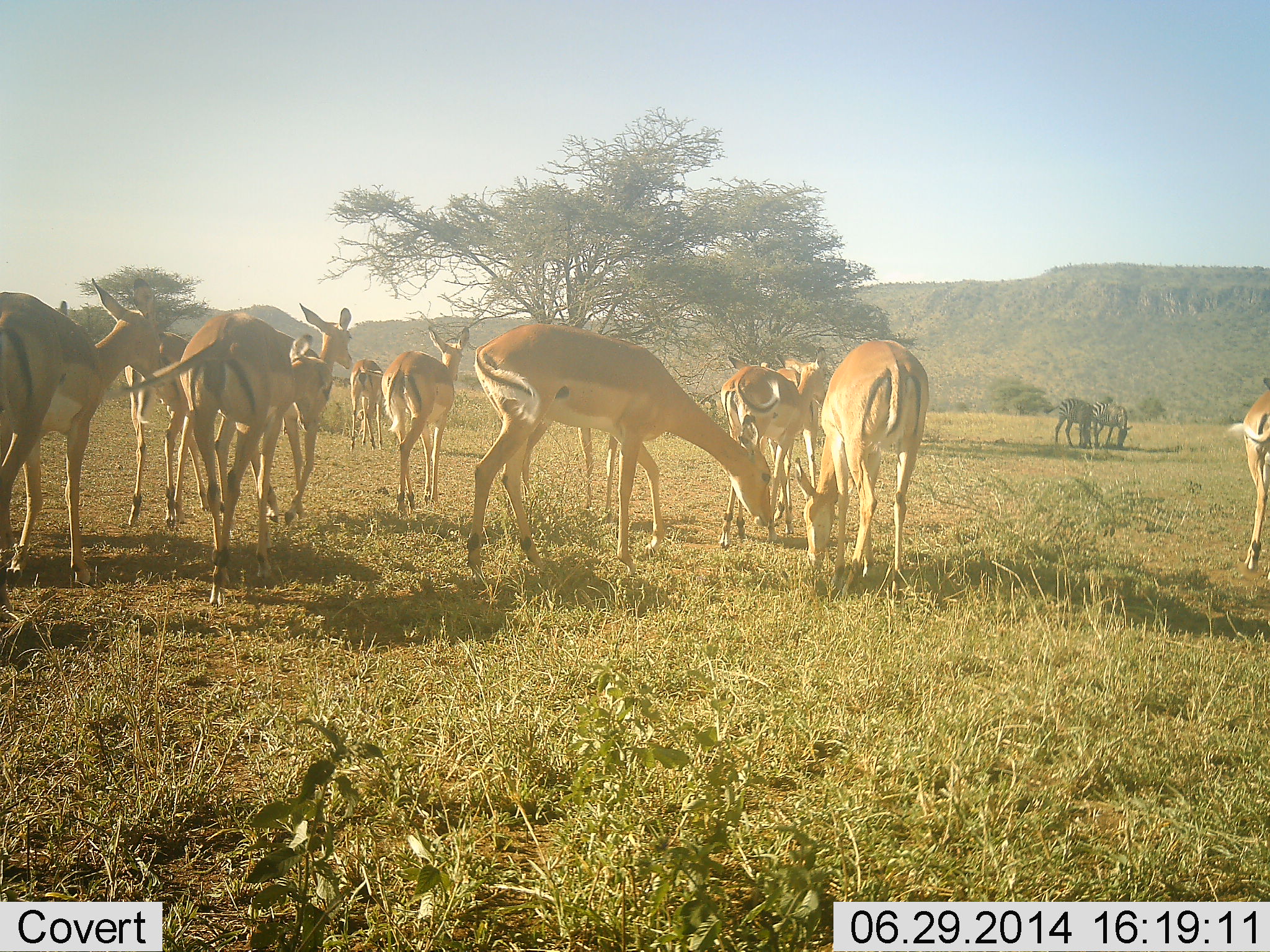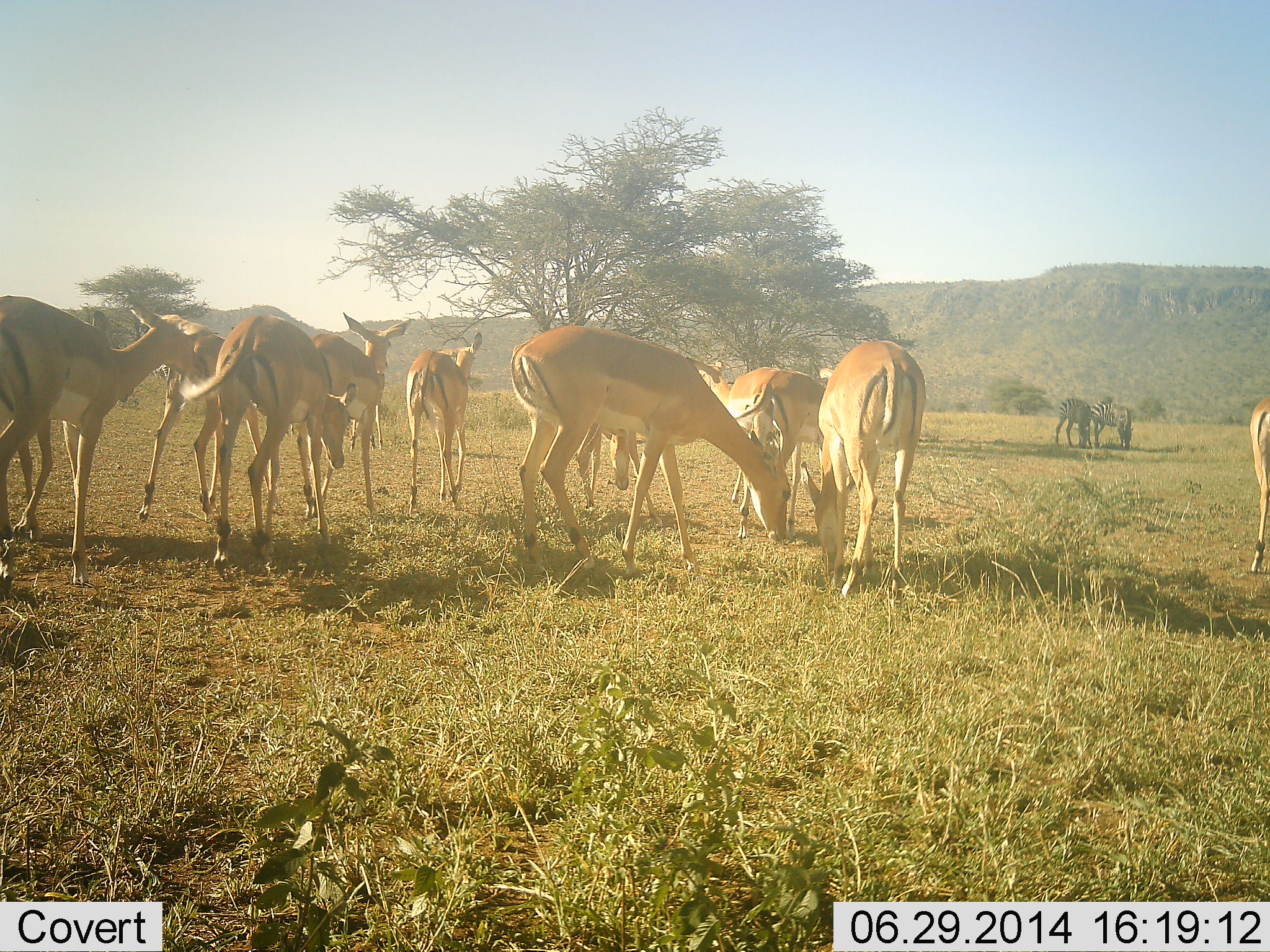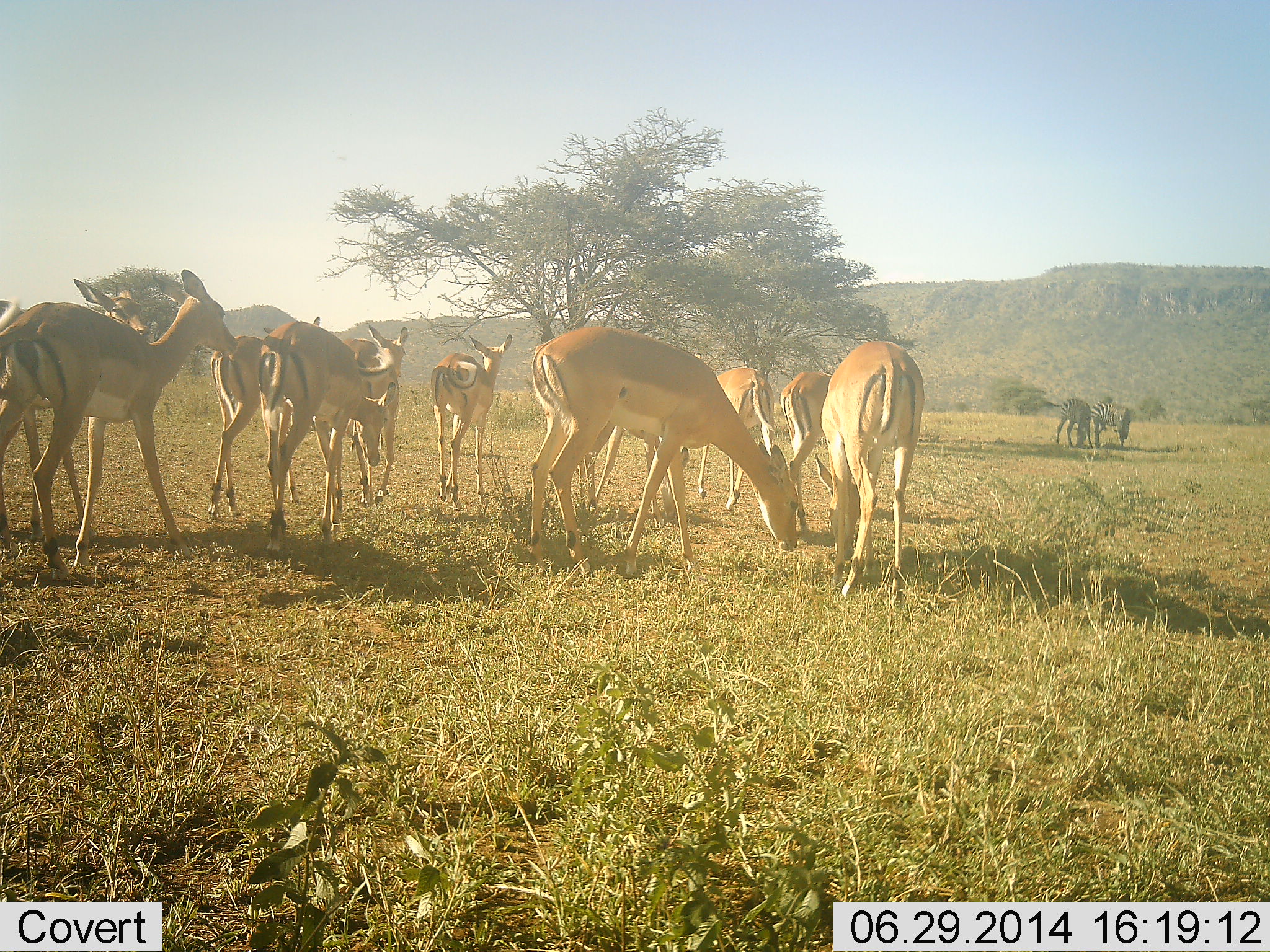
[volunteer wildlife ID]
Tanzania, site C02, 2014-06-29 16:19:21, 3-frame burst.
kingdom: Animalia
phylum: Chordata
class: Mammalia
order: Artiodactyla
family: Bovidae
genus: Aepyceros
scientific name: Aepyceros melampus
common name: impala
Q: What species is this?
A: Impala (Aepyceros melampus).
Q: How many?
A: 11-50.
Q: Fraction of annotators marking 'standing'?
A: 31%.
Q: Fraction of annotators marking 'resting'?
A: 0%.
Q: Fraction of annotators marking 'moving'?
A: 69%.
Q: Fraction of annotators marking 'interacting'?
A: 0%.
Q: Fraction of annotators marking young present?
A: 0%.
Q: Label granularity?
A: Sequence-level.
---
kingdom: Animalia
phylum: Chordata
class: Mammalia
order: Perissodactyla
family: Equidae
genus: Equus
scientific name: Equus quagga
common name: plains zebra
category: zebra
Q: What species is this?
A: Zebra (plains zebra) (Equus quagga).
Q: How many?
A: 2.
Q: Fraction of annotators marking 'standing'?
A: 43%.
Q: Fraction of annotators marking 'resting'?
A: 0%.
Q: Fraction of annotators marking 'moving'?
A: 0%.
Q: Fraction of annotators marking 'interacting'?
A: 0%.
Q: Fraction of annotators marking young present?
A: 0%.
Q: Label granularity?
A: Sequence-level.